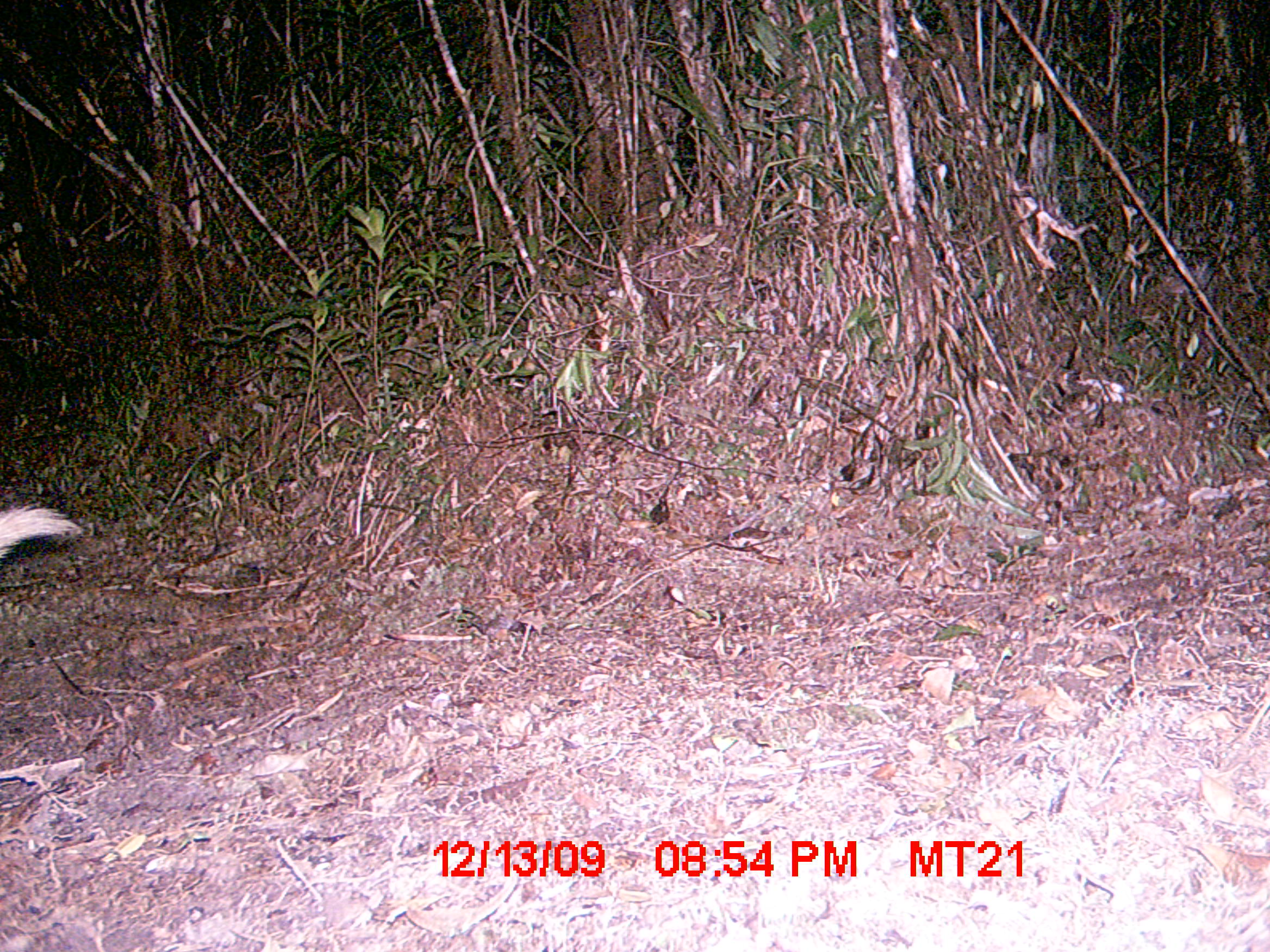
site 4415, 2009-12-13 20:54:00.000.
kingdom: Animalia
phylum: Chordata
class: Mammalia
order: Carnivora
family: Eupleridae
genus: Galidictis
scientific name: Galidictis fasciata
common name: broad-striped vontsira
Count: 2.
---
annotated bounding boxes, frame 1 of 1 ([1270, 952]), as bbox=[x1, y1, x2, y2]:
galidictis fasciata: bbox=[0, 503, 81, 560]